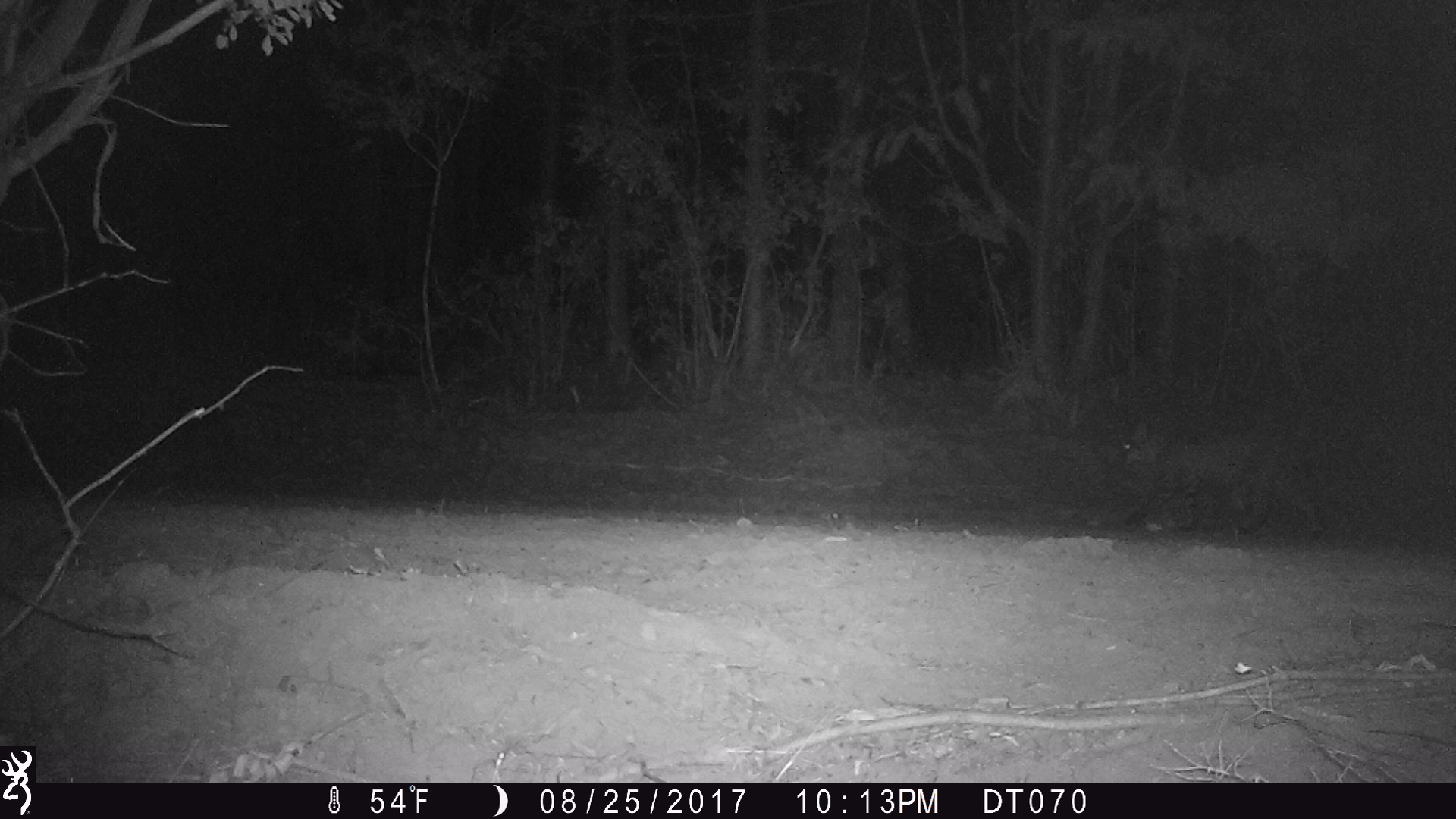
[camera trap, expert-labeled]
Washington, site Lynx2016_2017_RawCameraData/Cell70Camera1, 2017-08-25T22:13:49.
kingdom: Animalia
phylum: Chordata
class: Mammalia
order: Carnivora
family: Felidae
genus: Lynx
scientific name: Lynx rufus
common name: bobcat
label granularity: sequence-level